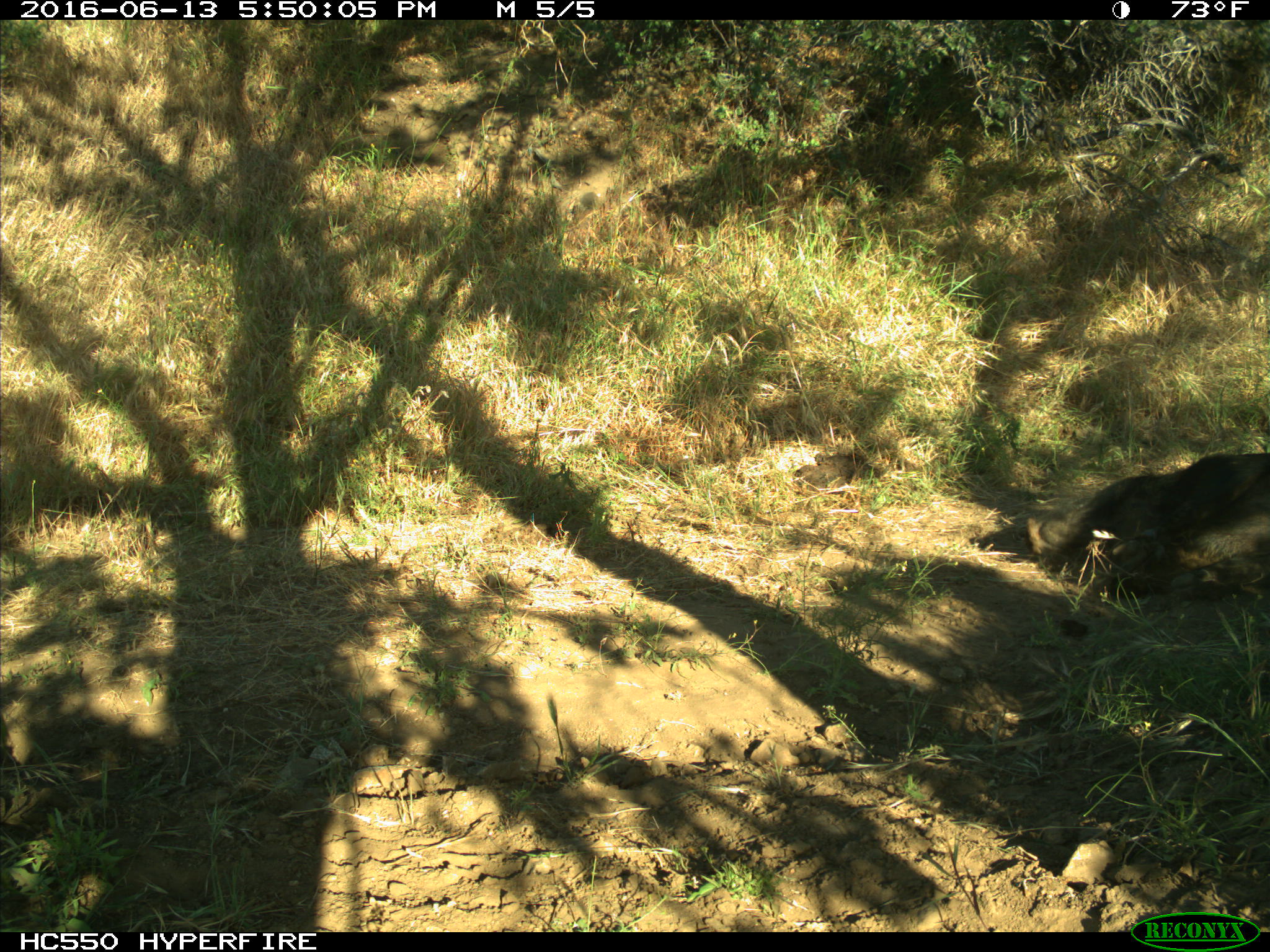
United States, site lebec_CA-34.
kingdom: Animalia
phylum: Chordata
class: Mammalia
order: Artiodactyla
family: Suidae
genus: Sus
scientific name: Sus scrofa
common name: wild boar